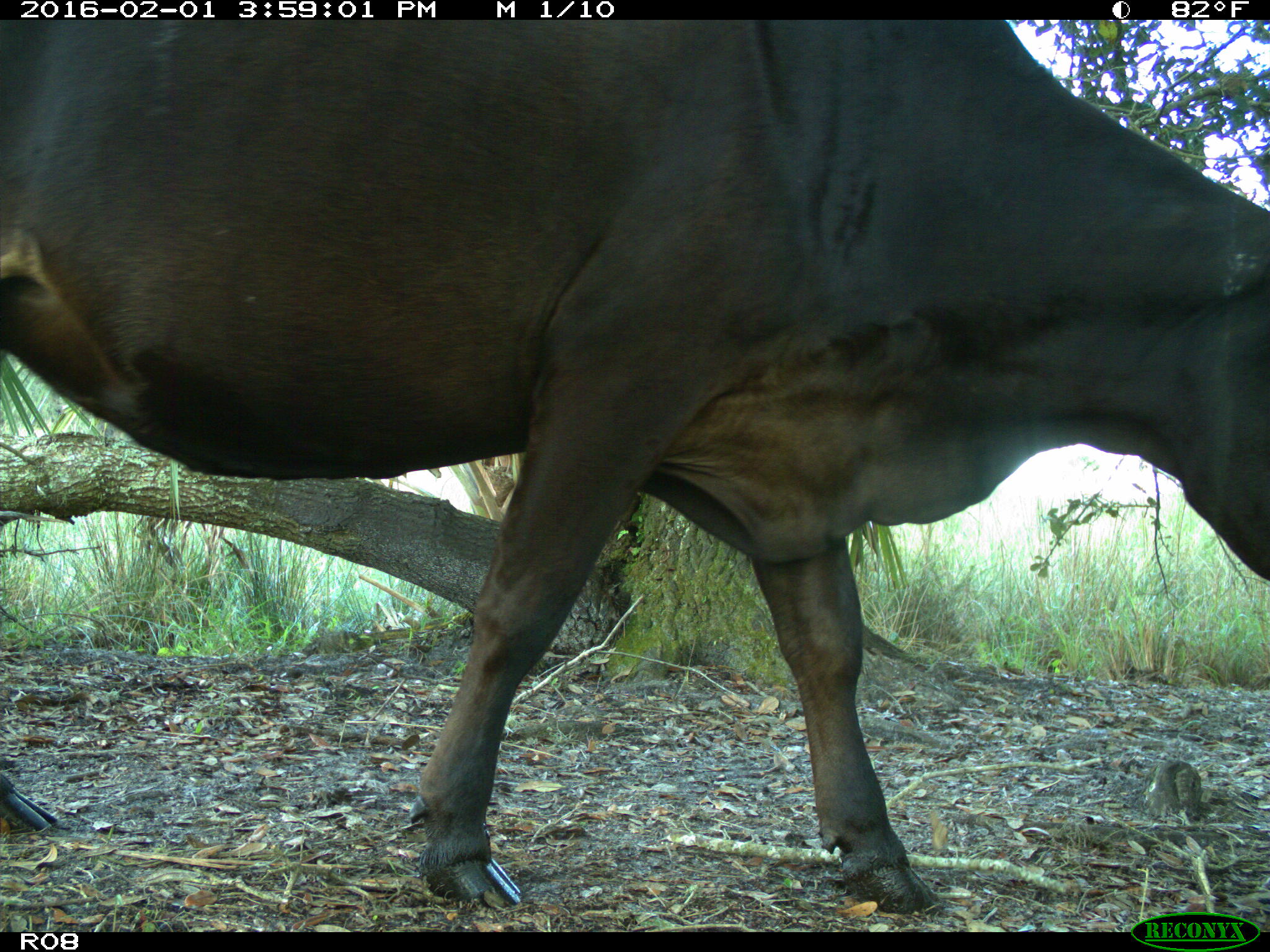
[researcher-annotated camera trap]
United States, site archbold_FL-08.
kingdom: Animalia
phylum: Chordata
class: Mammalia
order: Artiodactyla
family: Bovidae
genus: Bos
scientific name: Bos taurus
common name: domestic cow